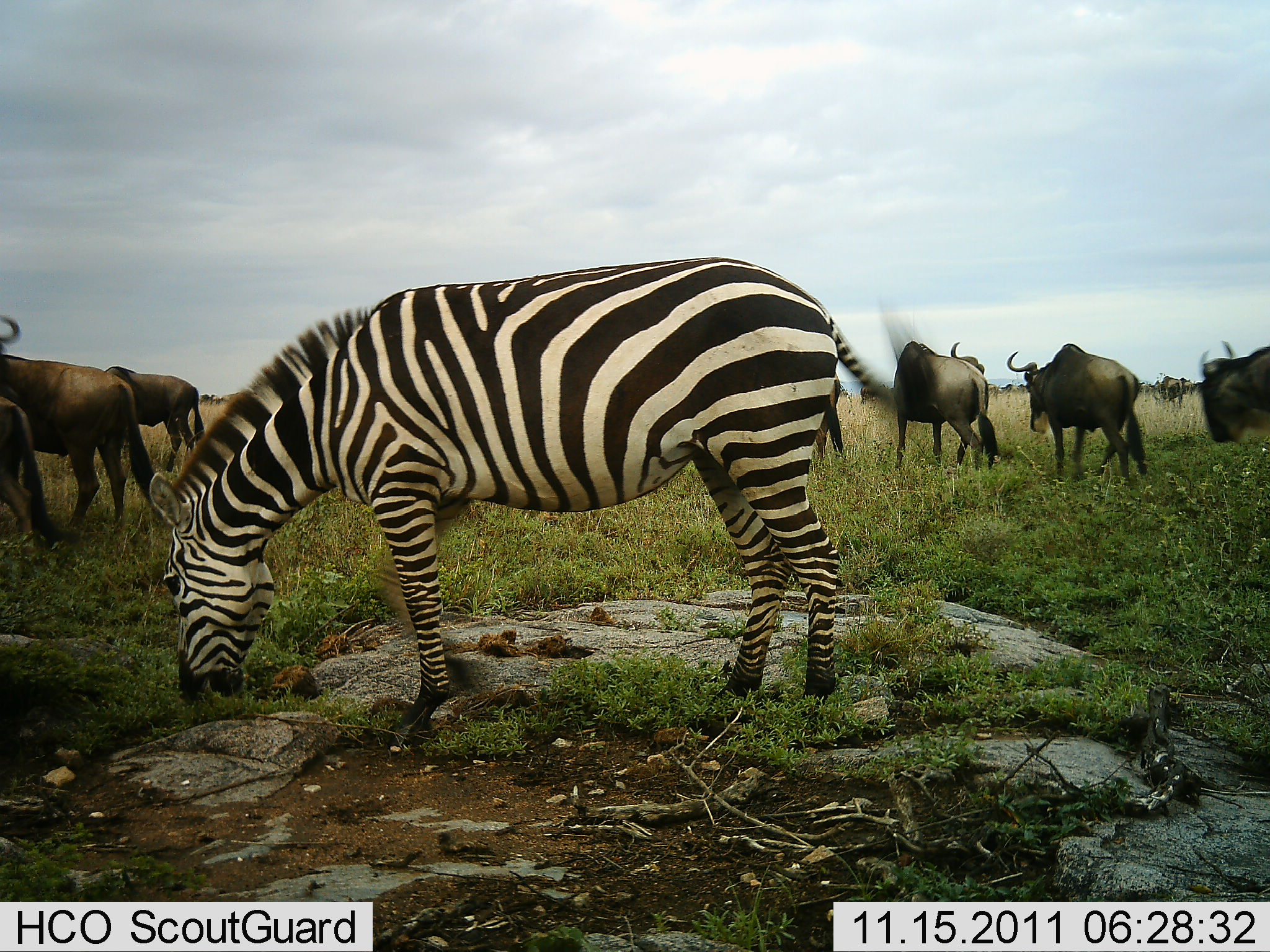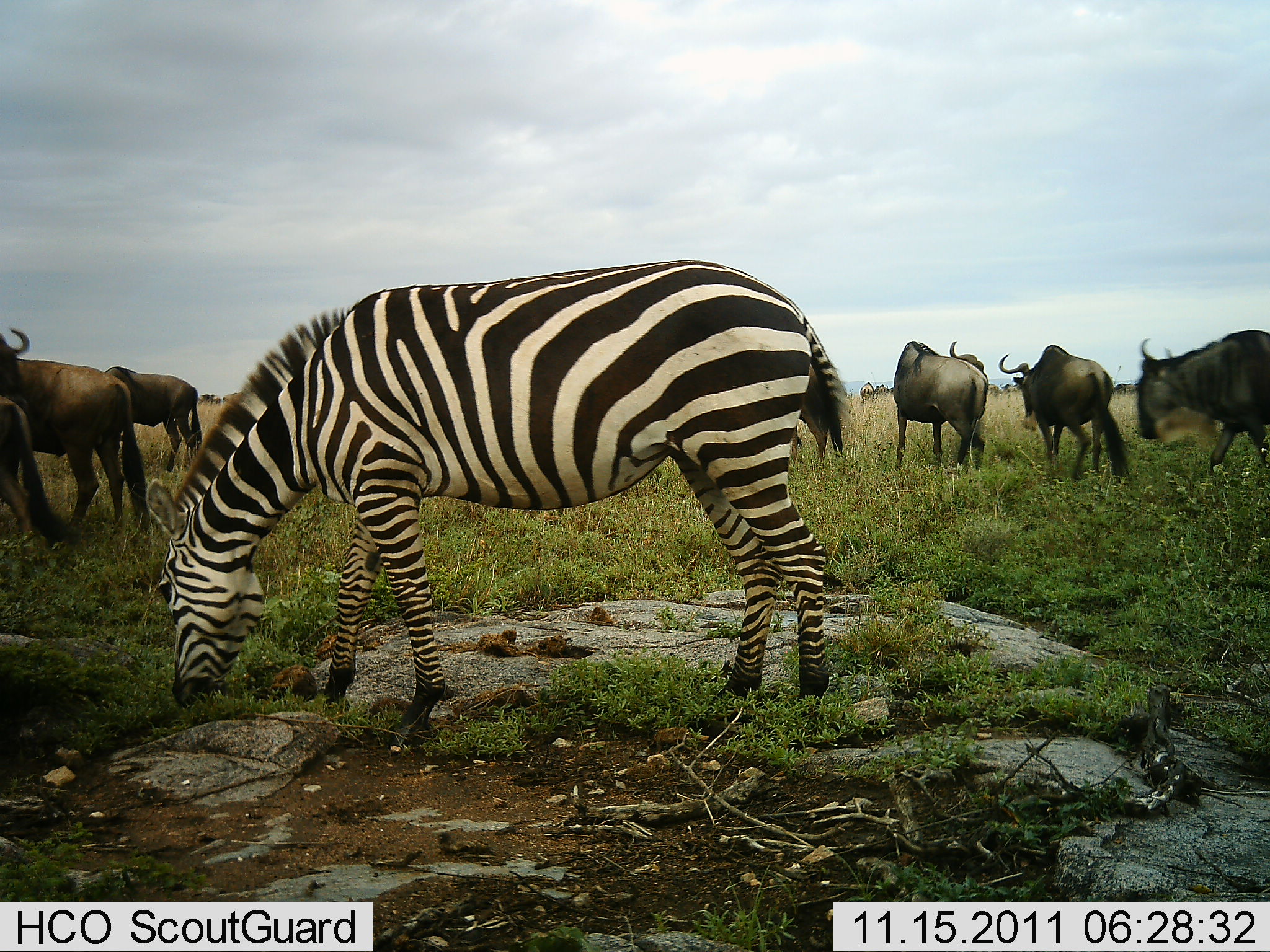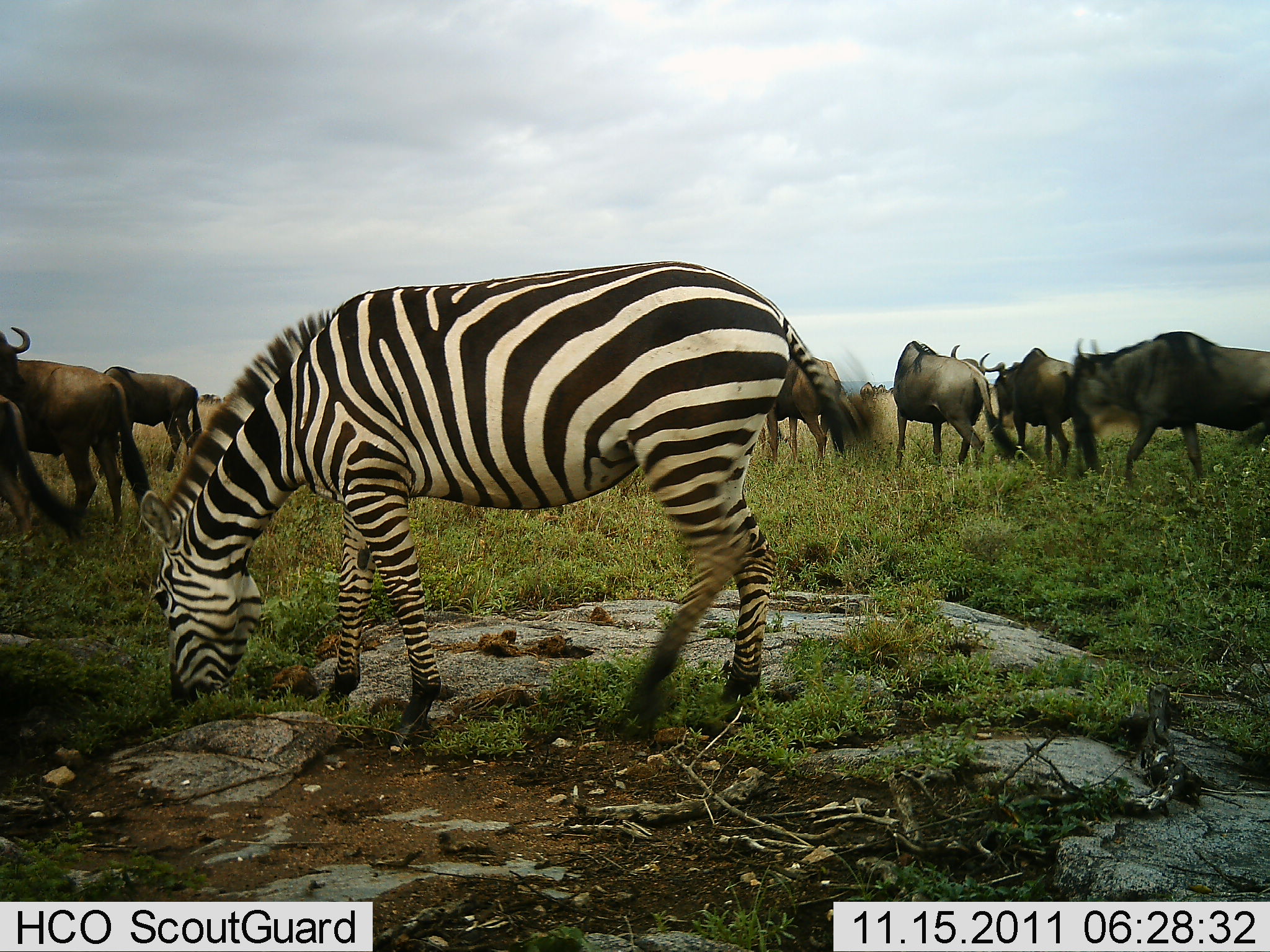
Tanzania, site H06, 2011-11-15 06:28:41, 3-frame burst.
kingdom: Animalia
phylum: Chordata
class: Mammalia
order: Artiodactyla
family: Bovidae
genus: Connochaetes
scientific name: Connochaetes taurinus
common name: blue wildebeest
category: wildebeest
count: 7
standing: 54%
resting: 0%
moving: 54%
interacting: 8%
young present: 0%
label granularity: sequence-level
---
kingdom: Animalia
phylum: Chordata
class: Mammalia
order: Perissodactyla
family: Equidae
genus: Equus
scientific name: Equus quagga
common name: plains zebra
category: zebra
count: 1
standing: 15%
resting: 0%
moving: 0%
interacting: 0%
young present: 0%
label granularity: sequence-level